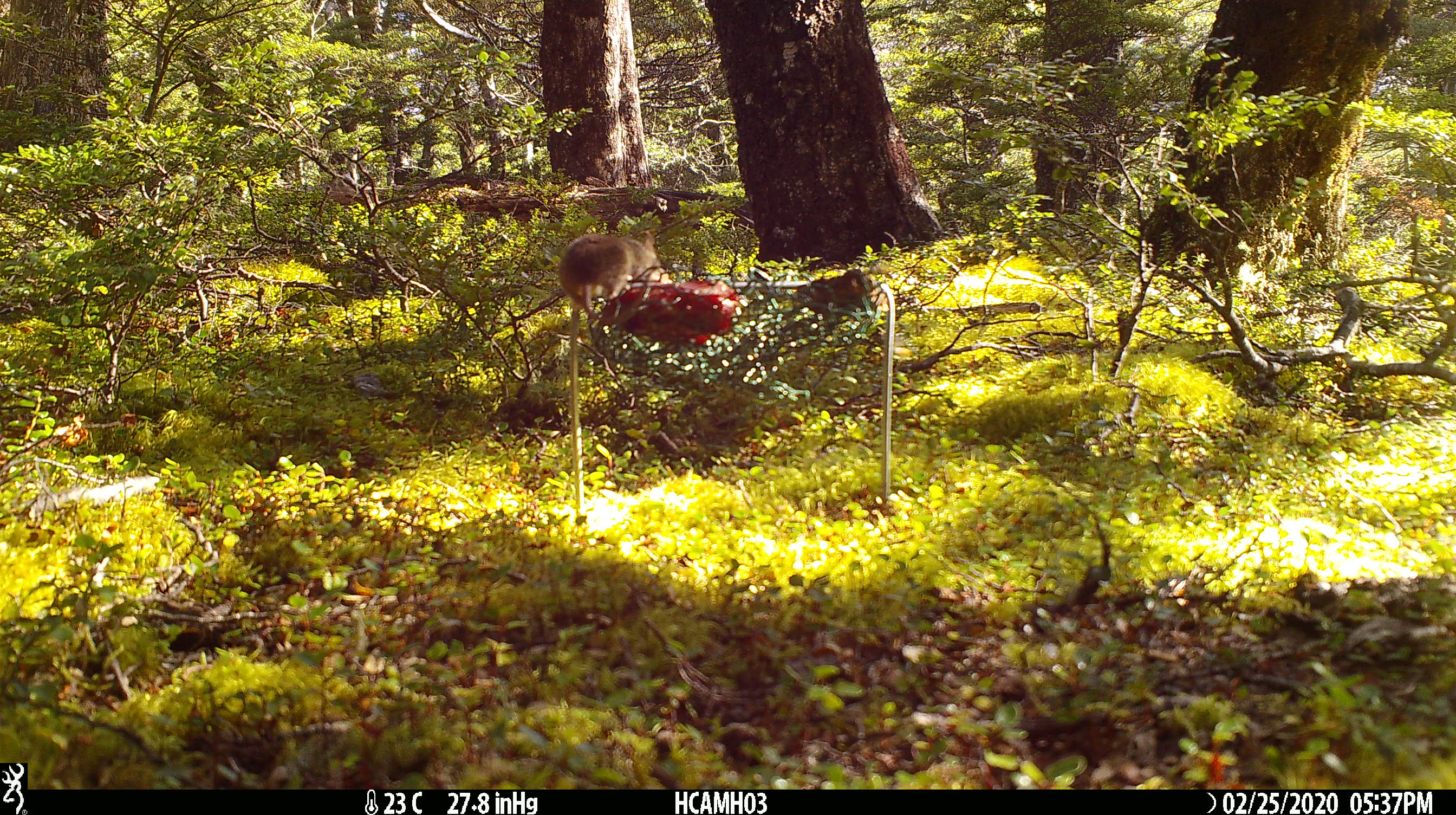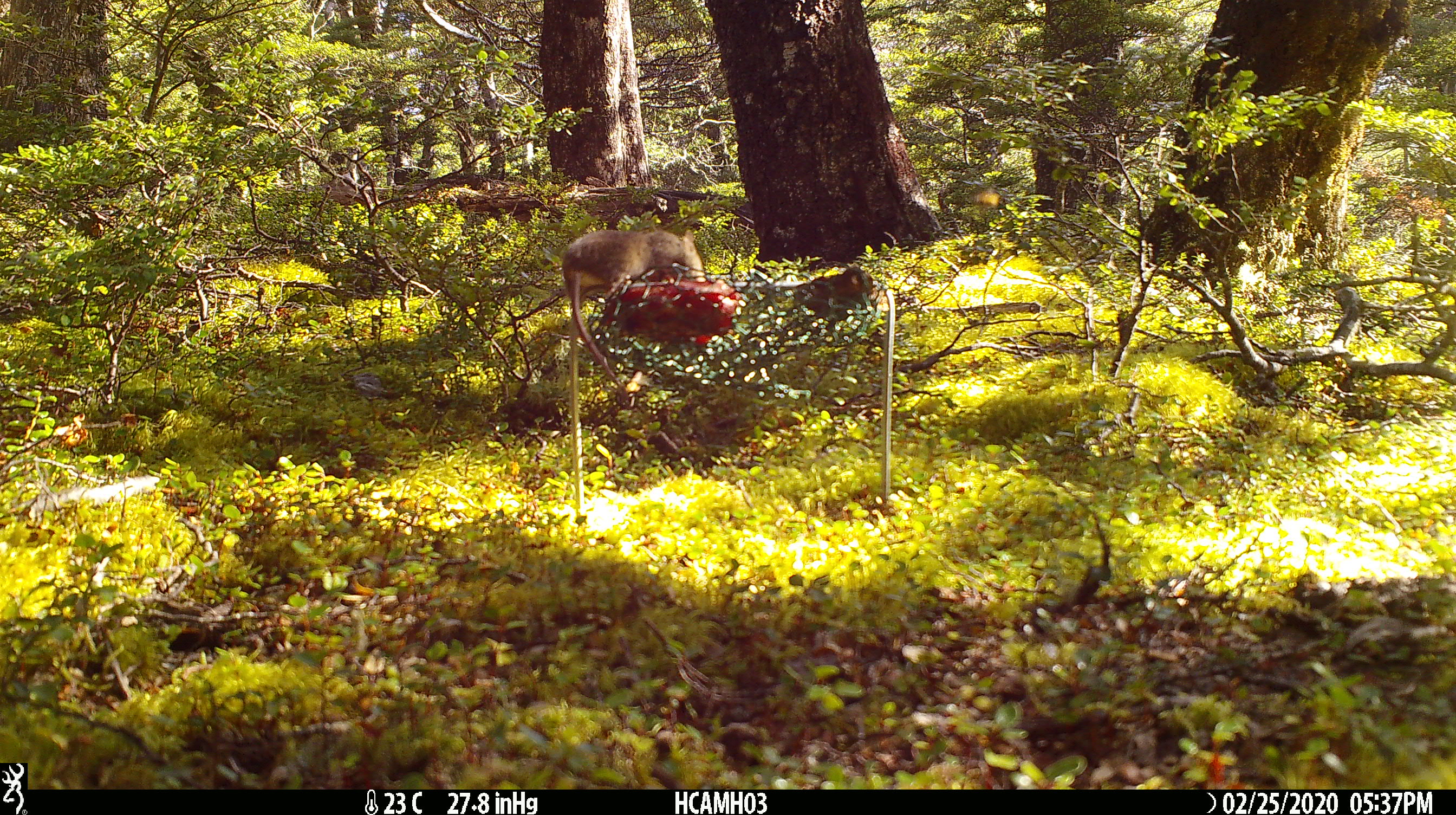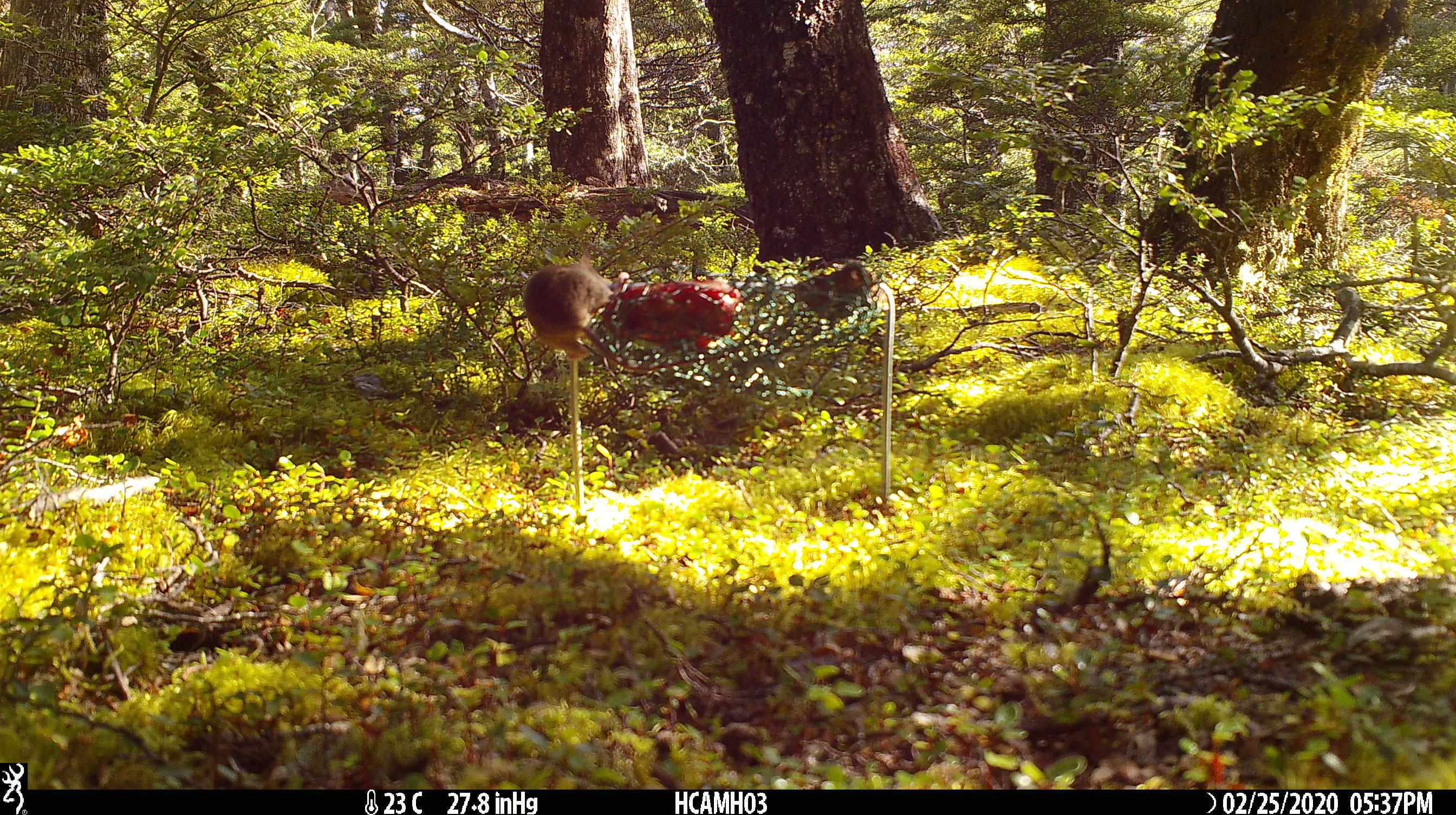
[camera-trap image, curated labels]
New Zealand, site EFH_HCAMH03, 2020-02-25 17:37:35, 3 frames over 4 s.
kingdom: Animalia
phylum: Chordata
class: Mammalia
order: Rodentia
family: Muridae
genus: Mus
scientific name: Mus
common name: mouse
Mouse (Mus).